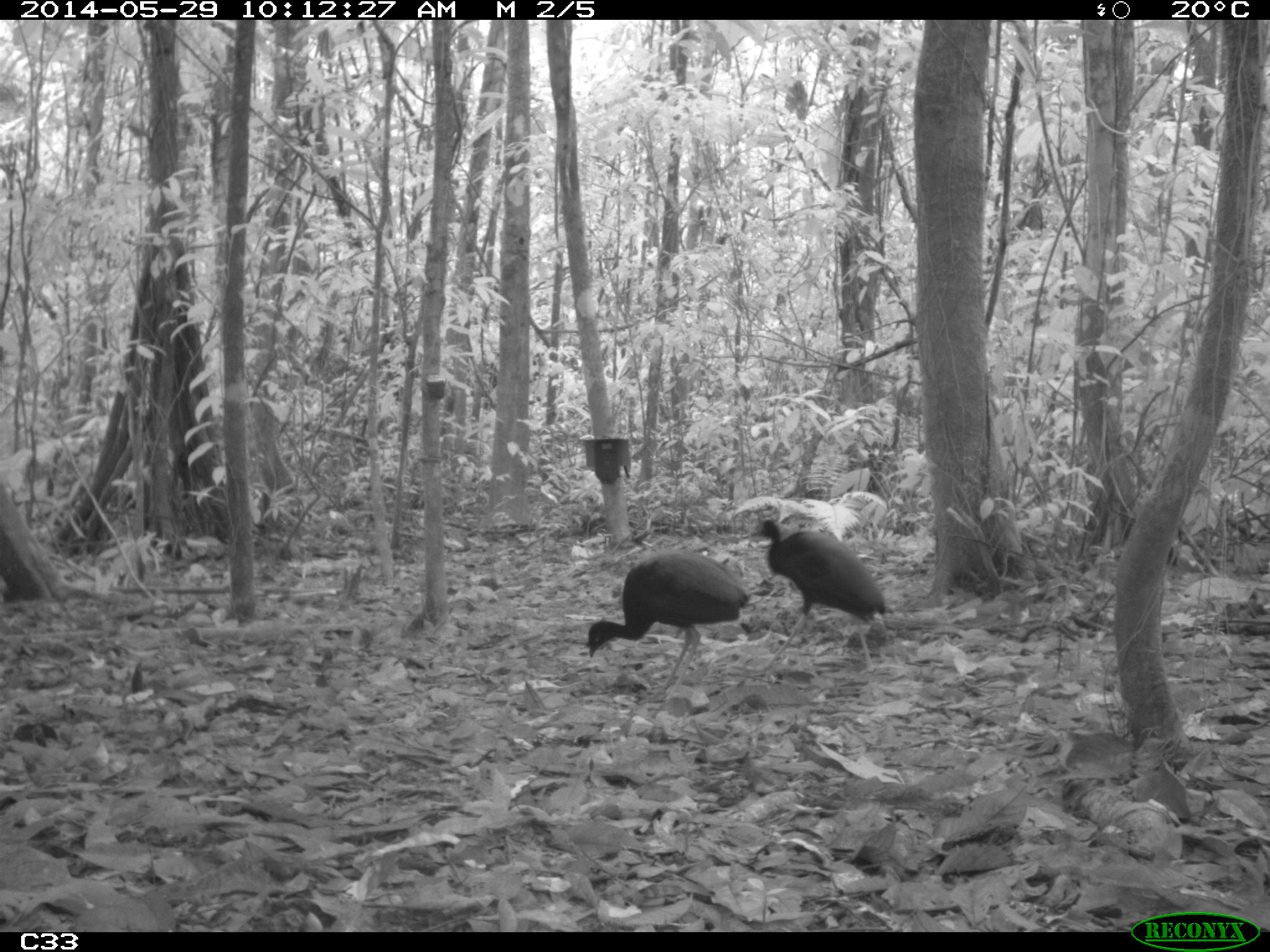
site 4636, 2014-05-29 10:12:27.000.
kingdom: Animalia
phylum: Chordata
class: Aves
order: Gruiformes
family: Psophiidae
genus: Psophia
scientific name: Psophia crepitans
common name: gray-winged trumpeter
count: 5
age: adult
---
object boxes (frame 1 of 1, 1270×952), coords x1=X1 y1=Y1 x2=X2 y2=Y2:
psophia crepitans: x1=587 y1=551 x2=750 y2=701; x1=749 y1=518 x2=886 y2=671